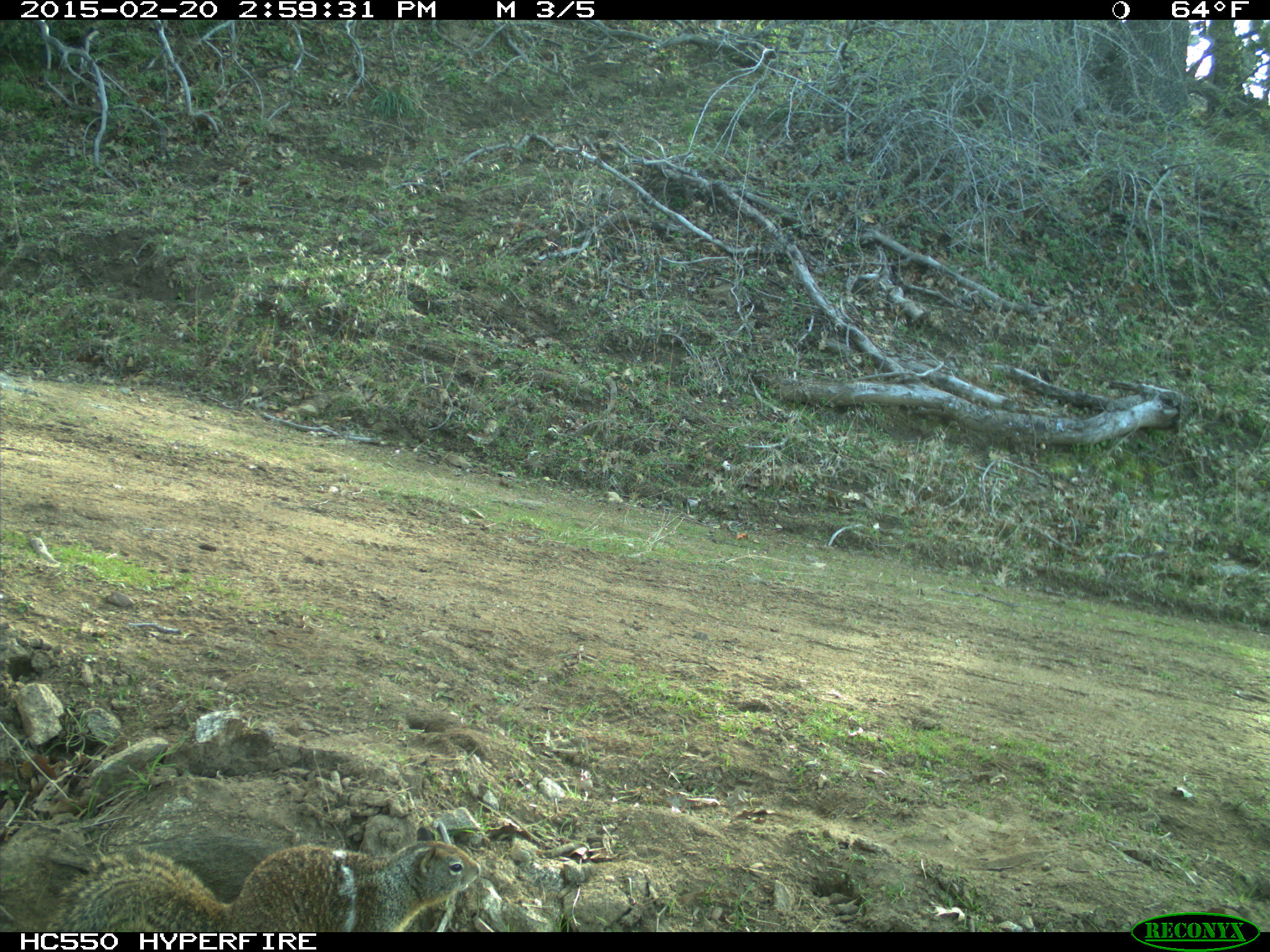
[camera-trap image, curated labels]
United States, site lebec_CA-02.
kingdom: Animalia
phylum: Chordata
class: Mammalia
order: Rodentia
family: Sciuridae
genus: Otospermophilus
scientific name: Otospermophilus beecheyi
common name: california ground squirrel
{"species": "Otospermophilus beecheyi (california ground squirrel)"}